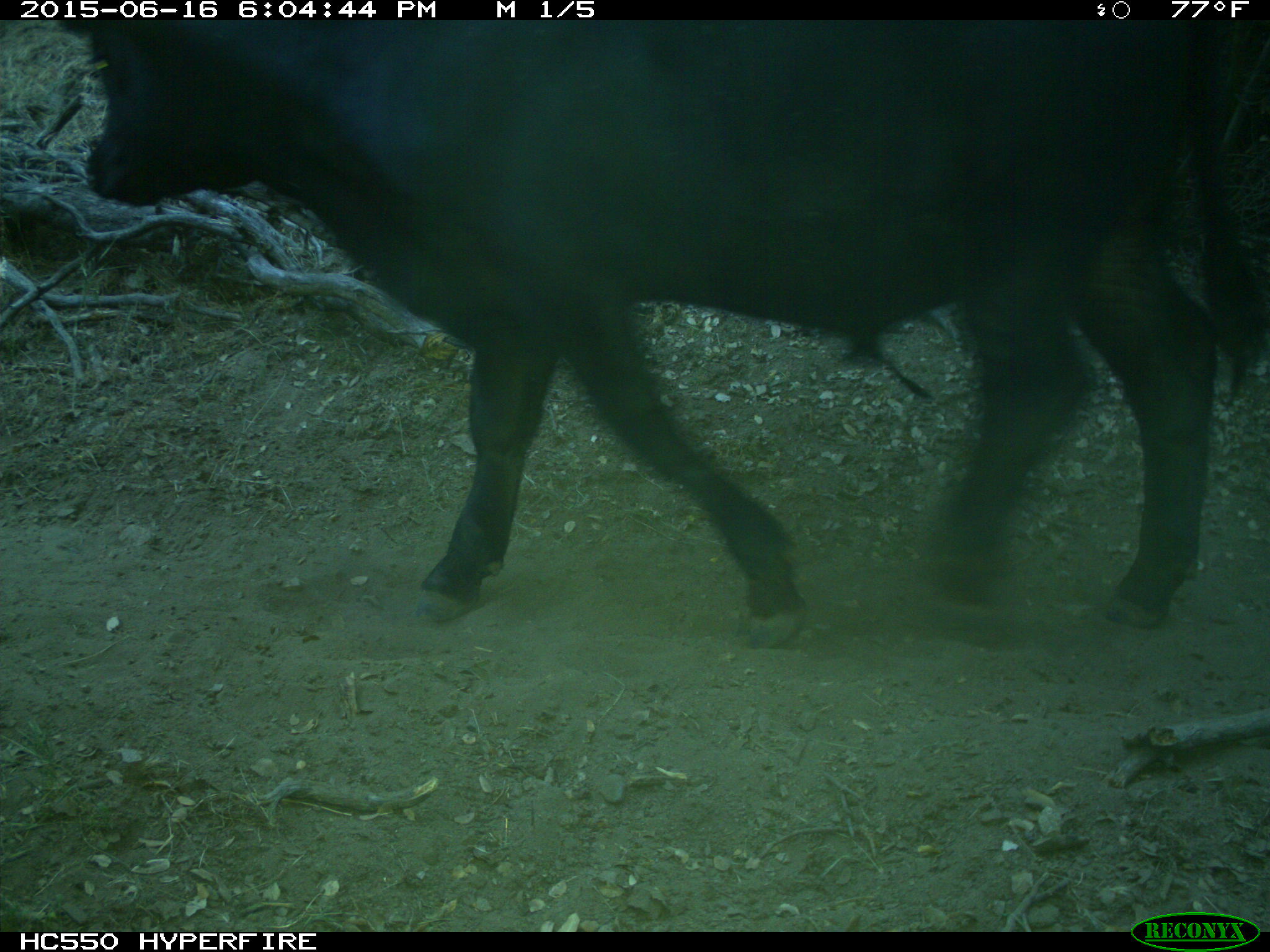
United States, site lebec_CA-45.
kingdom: Animalia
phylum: Chordata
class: Mammalia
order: Artiodactyla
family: Bovidae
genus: Bos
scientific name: Bos taurus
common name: domestic cow